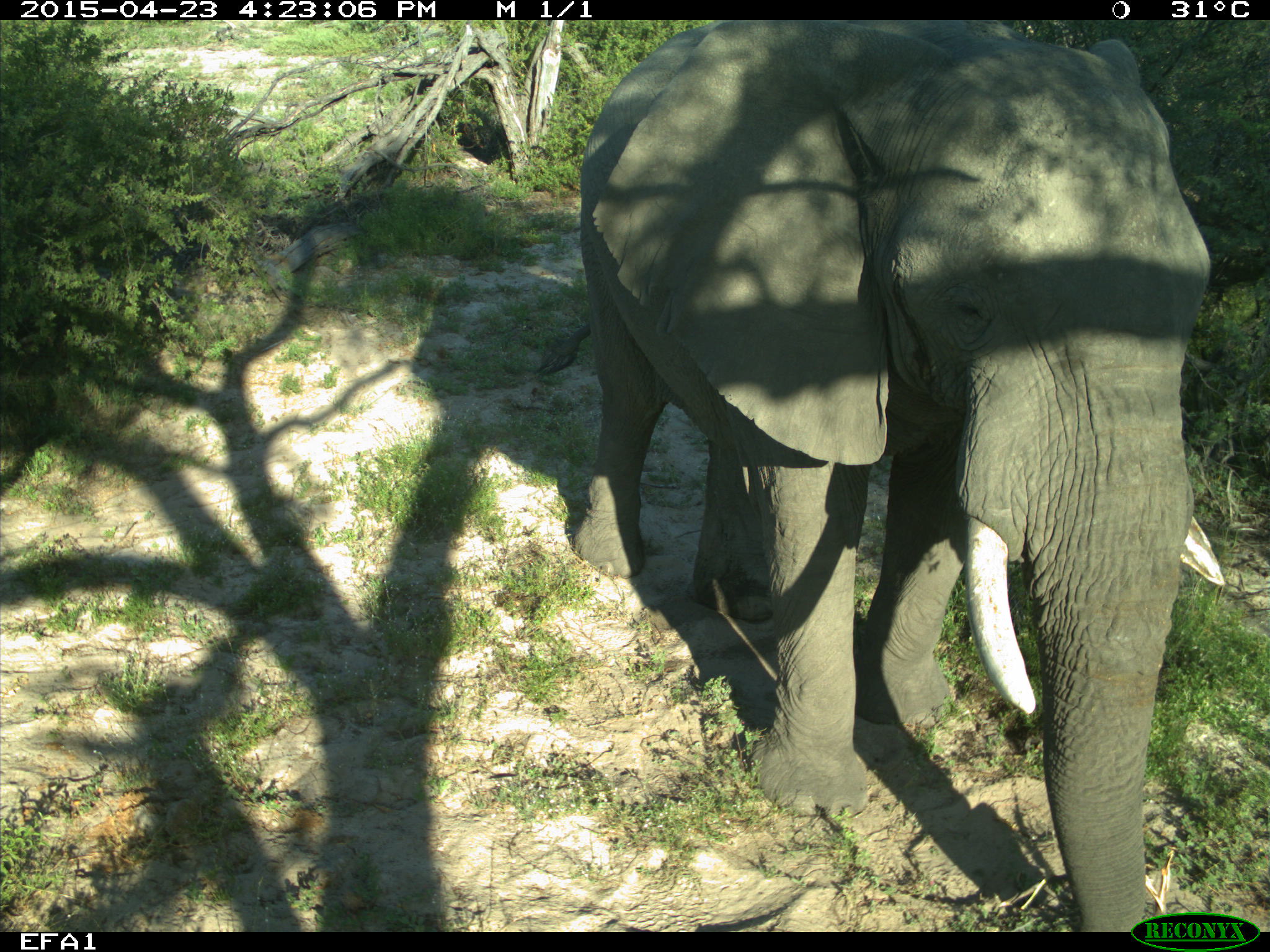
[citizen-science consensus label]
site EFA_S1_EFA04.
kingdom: Animalia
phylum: Chordata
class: Mammalia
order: Proboscidea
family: Elephantidae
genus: Loxodonta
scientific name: Loxodonta africana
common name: african bush elephant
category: elephant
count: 1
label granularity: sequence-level